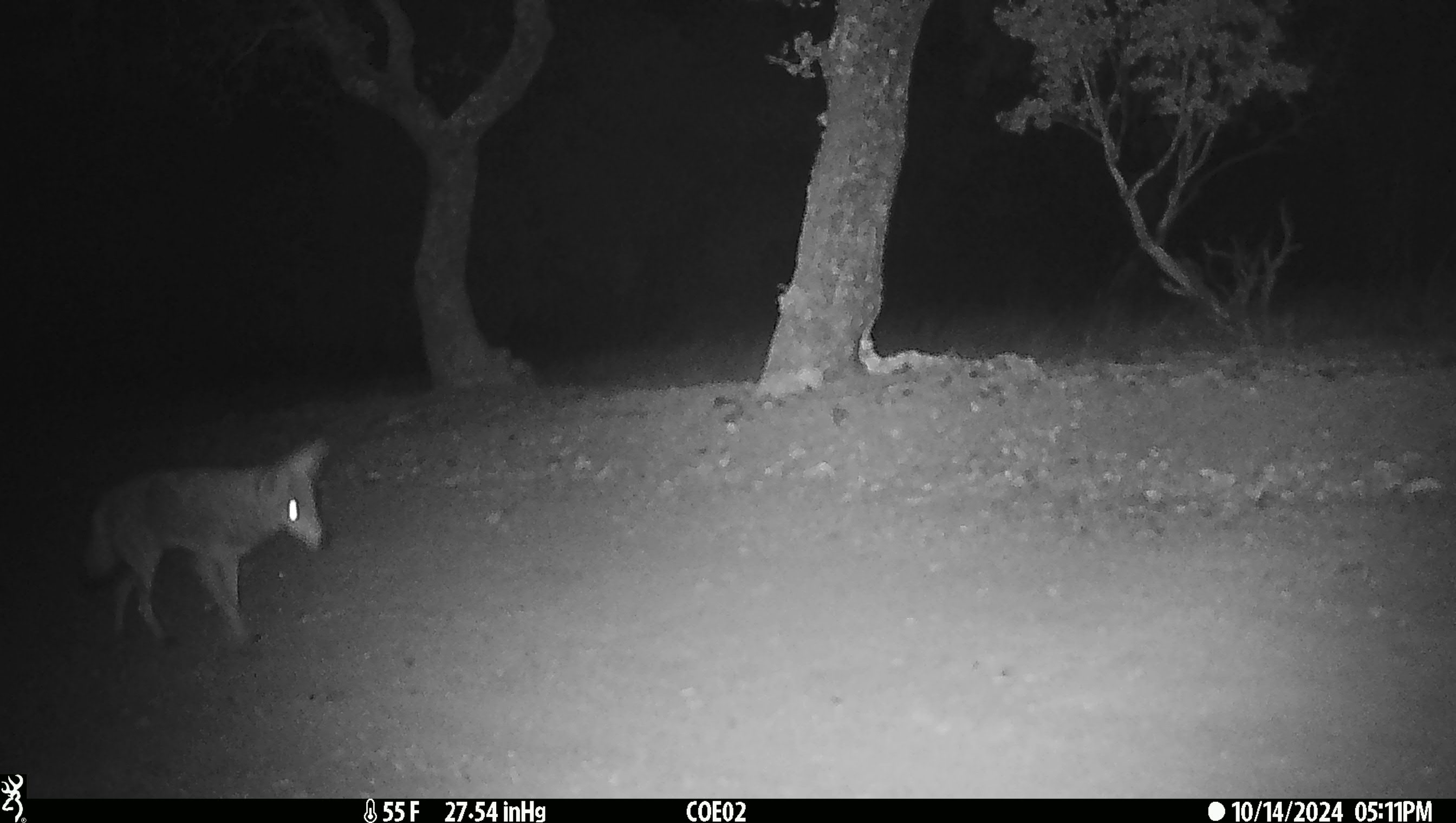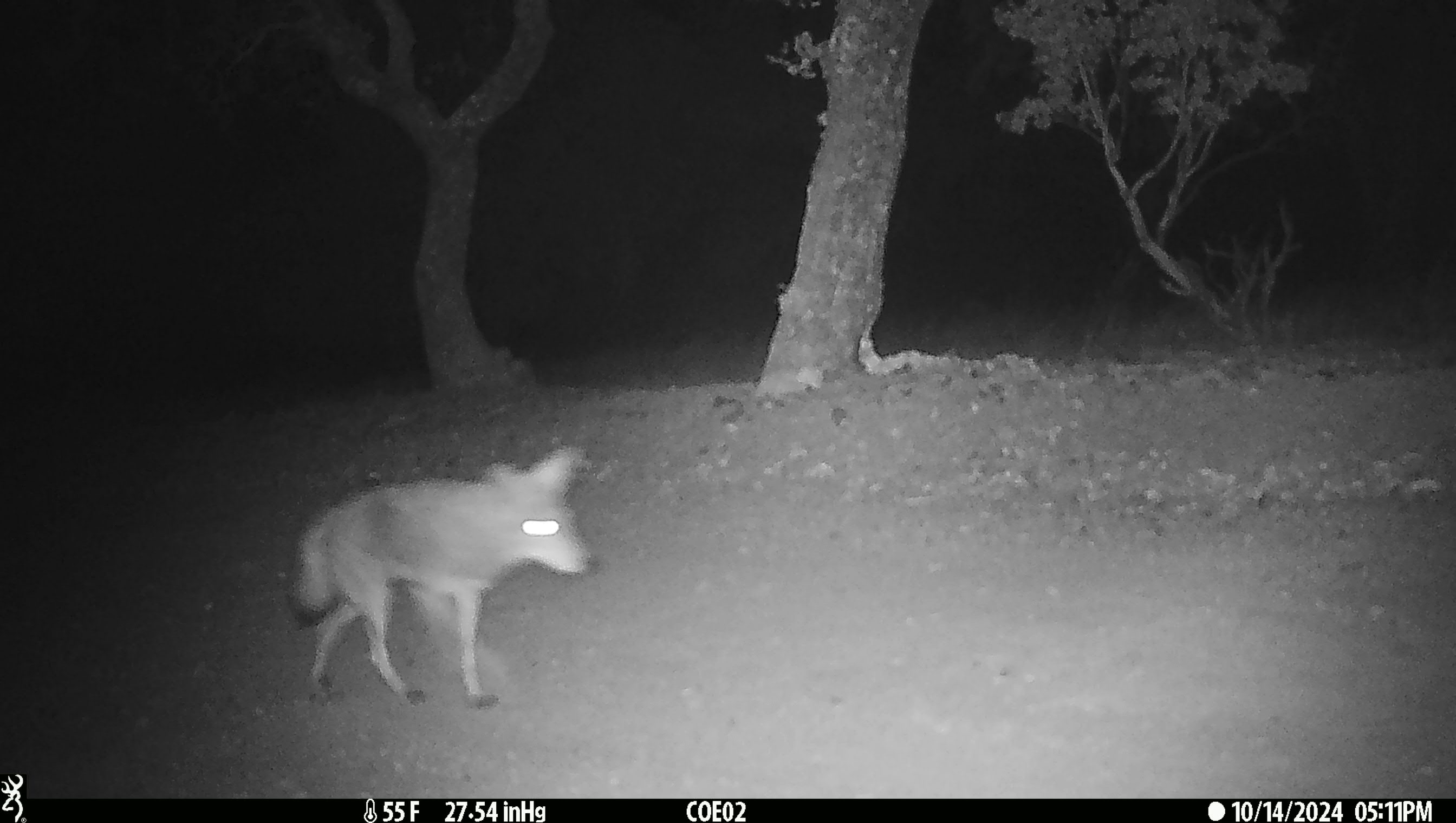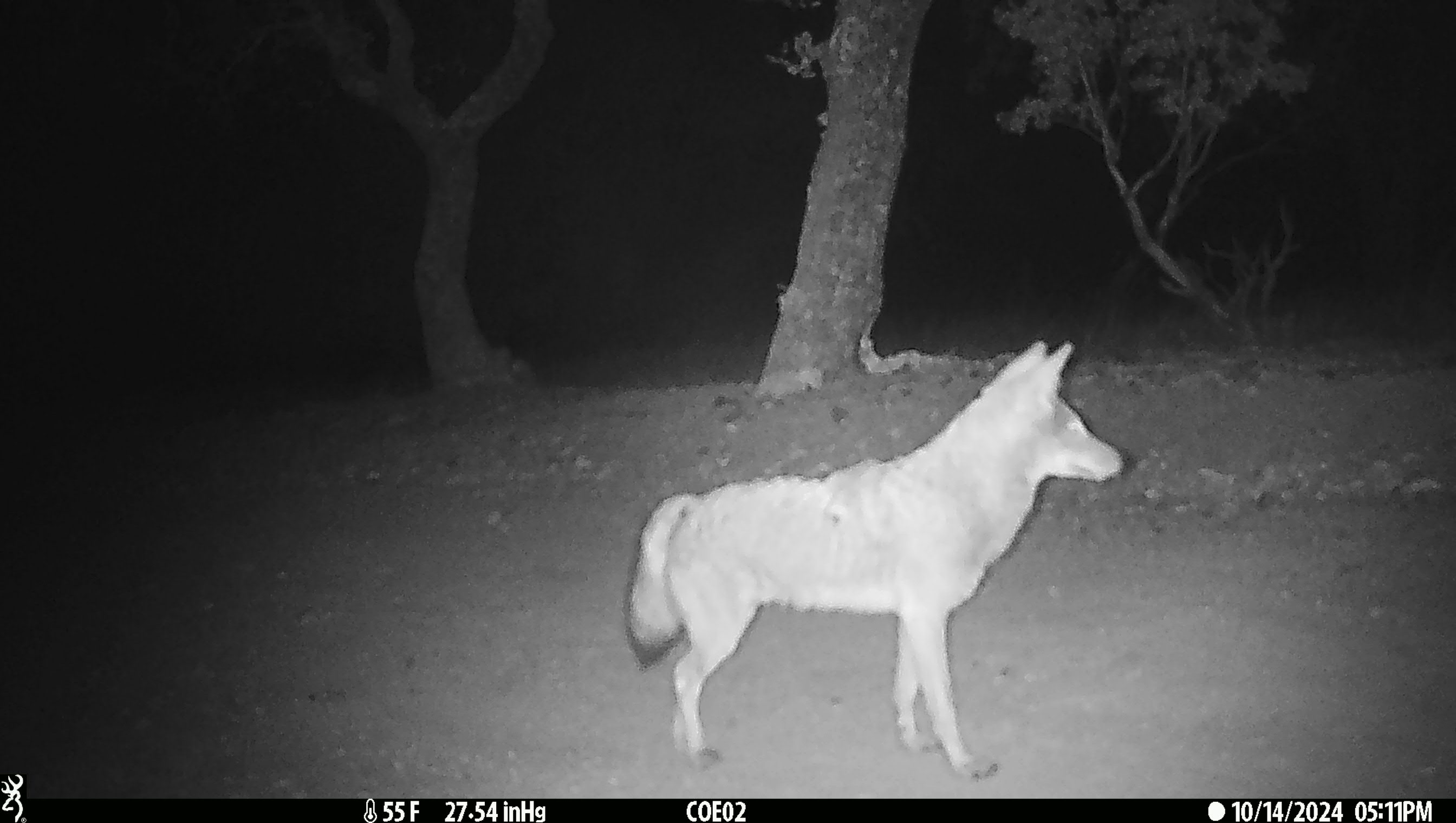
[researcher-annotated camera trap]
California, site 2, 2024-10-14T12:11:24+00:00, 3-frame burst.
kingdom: Animalia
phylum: Chordata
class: Mammalia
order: Carnivora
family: Canidae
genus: Canis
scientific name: Canis latrans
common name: coyote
Coyote (Canis latrans).